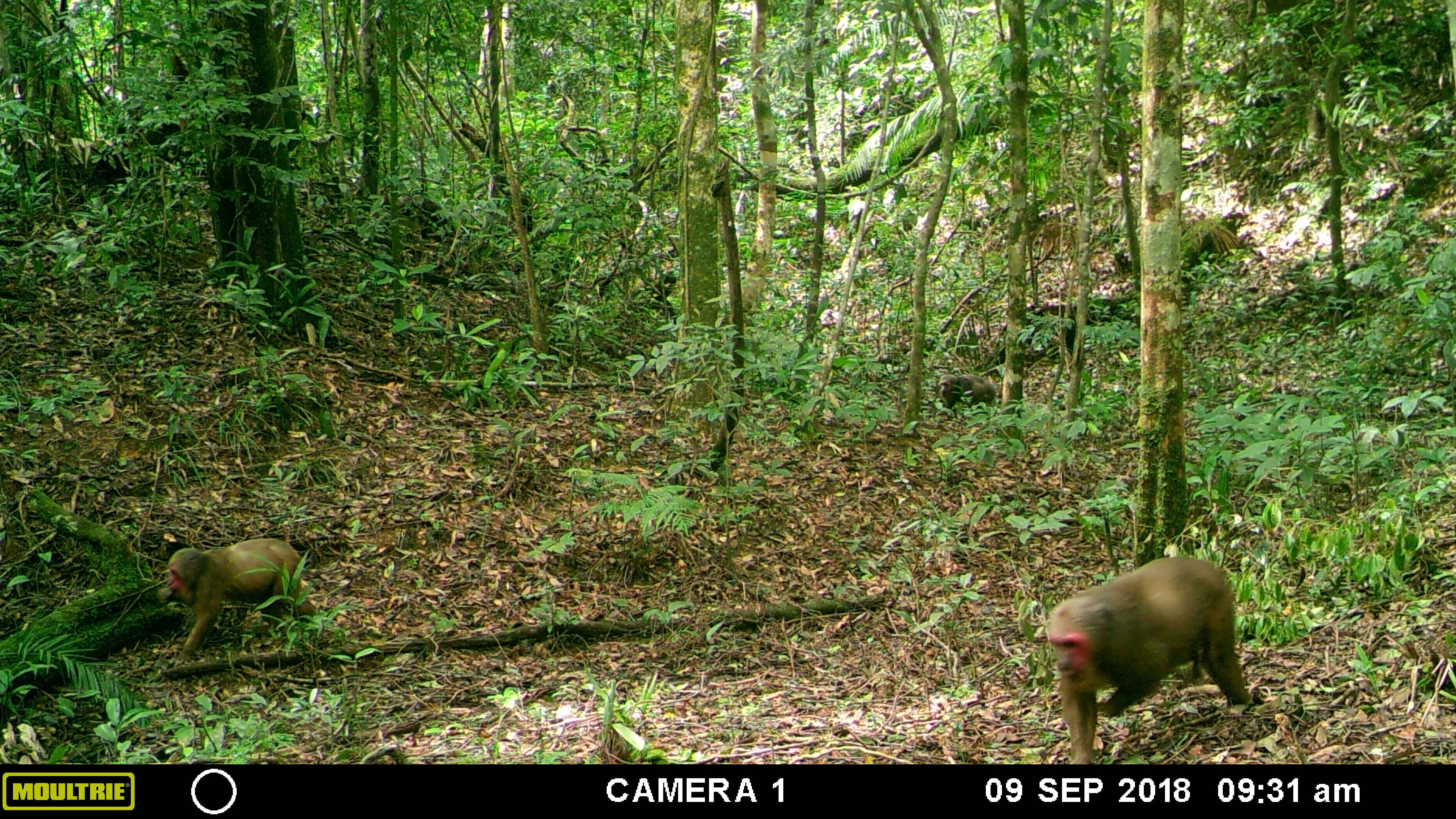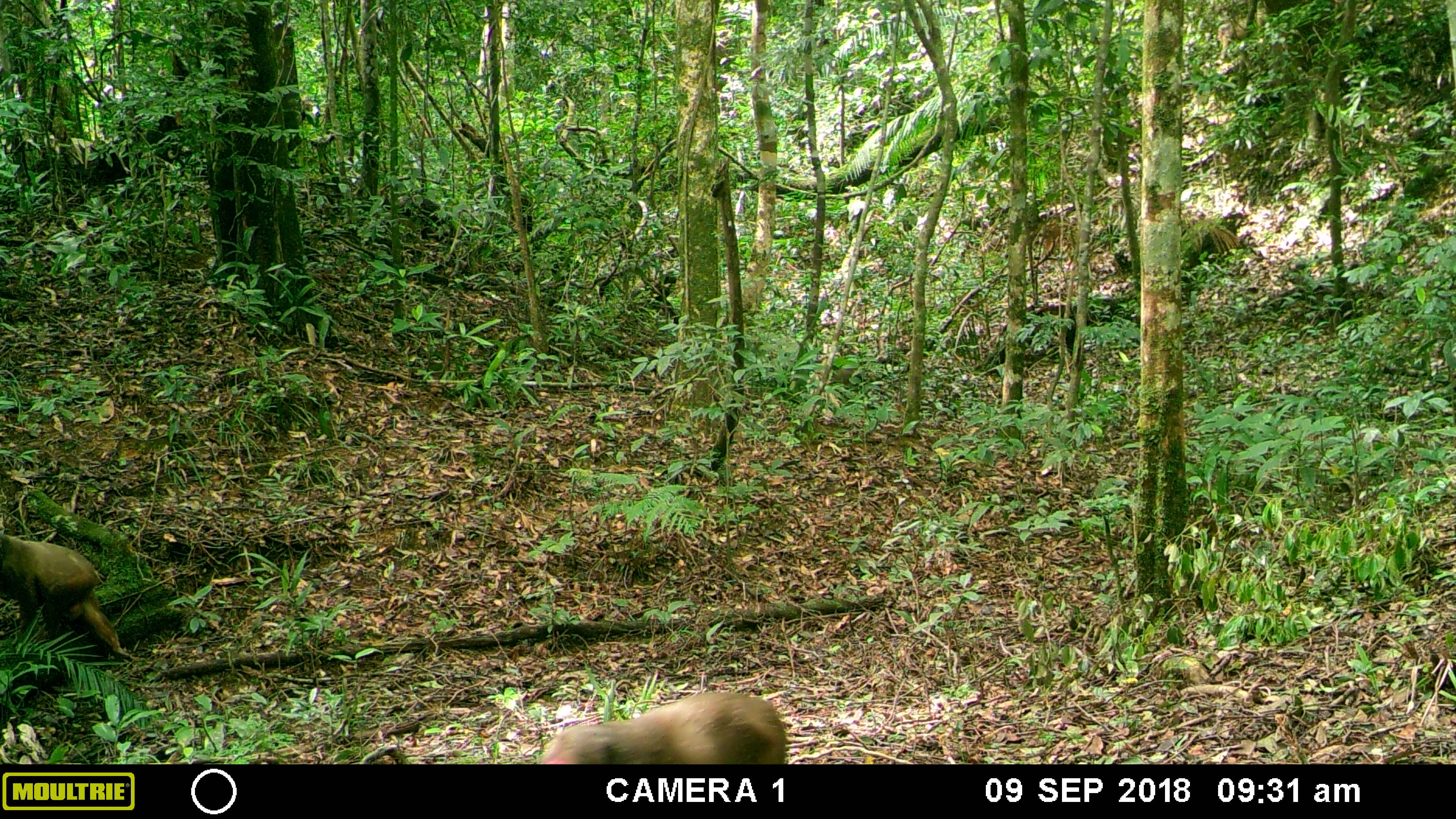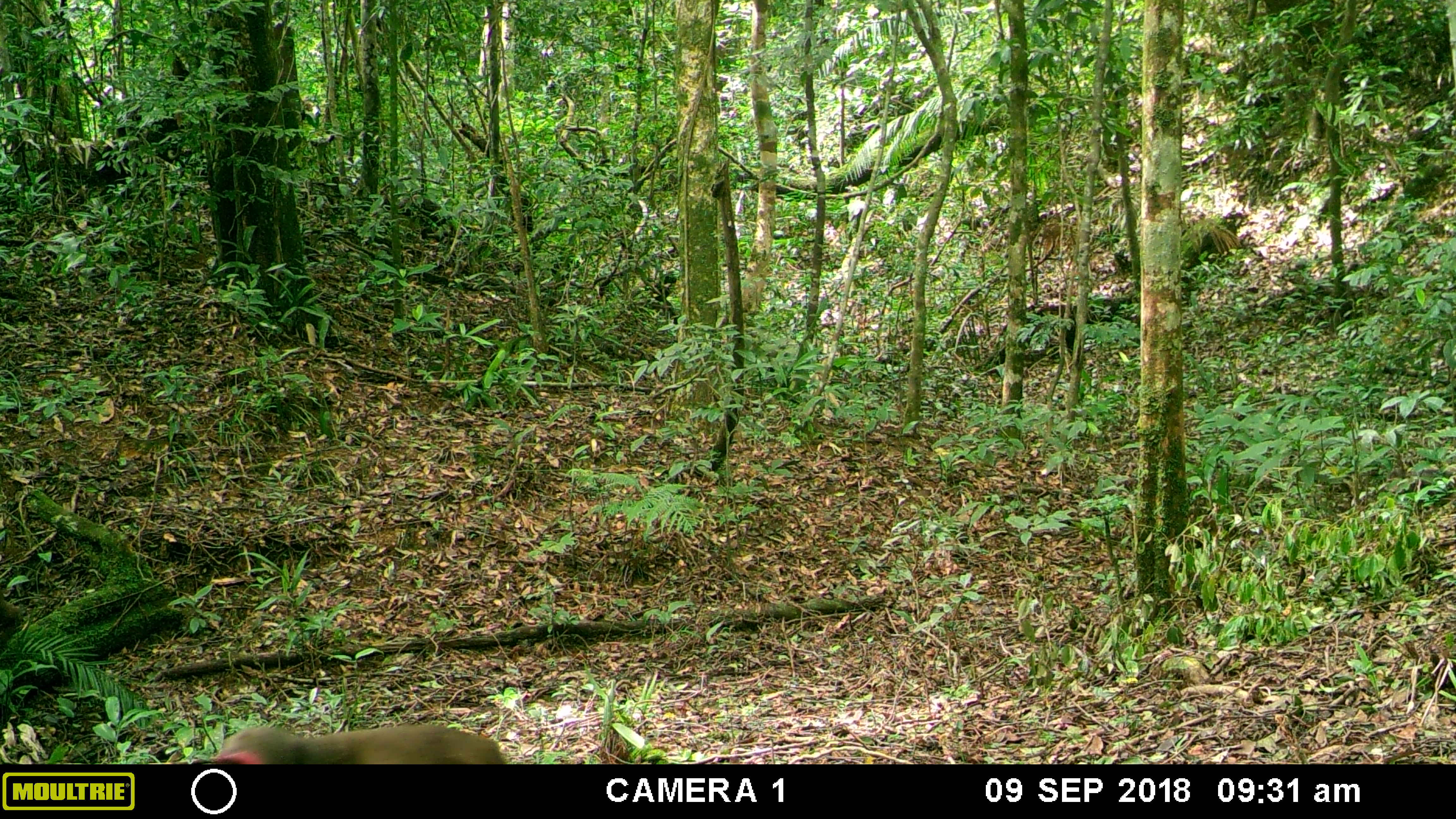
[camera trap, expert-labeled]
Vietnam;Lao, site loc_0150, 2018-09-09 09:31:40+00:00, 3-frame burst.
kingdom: Animalia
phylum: Chordata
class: Mammalia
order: Primates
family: Cercopithecidae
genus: Macaca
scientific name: Macaca arctoides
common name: stump-tailed macaque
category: stump tailed macaque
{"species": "stump tailed macaque (stump-tailed macaque) (Macaca arctoides)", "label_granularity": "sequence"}